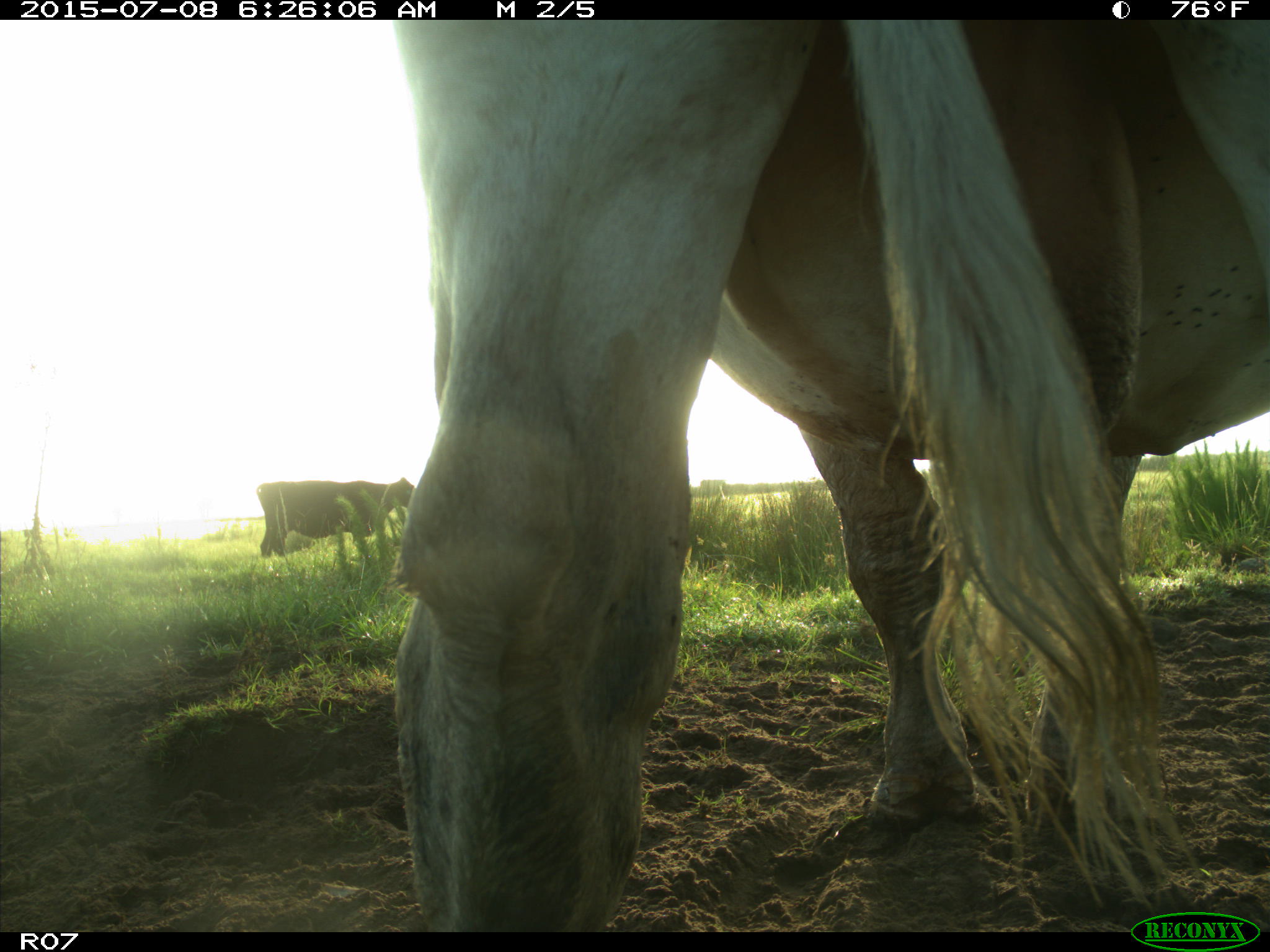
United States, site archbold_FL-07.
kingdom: Animalia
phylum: Chordata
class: Mammalia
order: Artiodactyla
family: Bovidae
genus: Bos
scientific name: Bos taurus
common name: domestic cow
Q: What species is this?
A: Bos taurus (domestic cow).